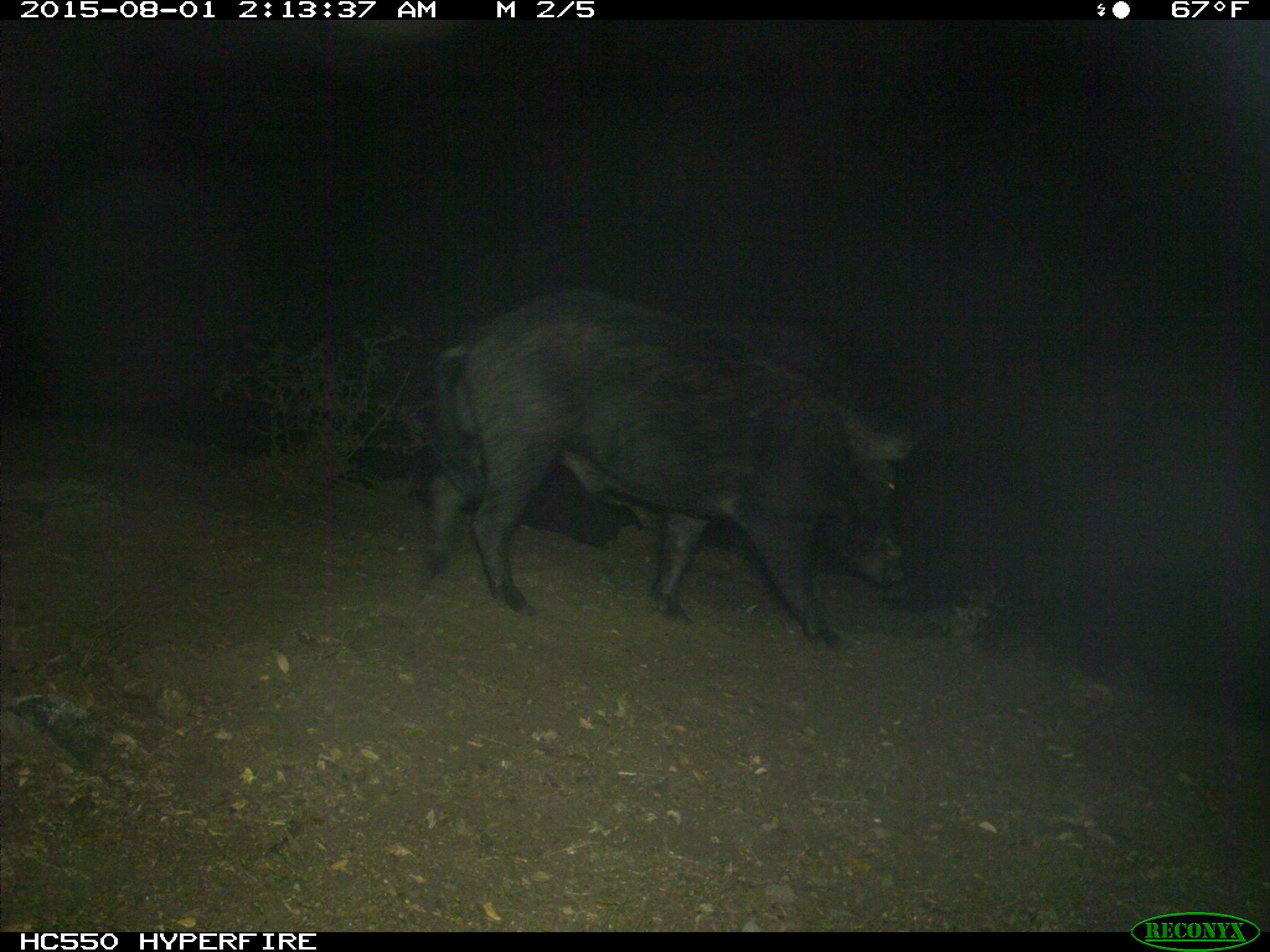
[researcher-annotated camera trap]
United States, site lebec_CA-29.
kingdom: Animalia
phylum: Chordata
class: Mammalia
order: Artiodactyla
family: Suidae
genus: Sus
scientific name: Sus scrofa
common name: wild boar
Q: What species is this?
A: Sus scrofa (wild boar).